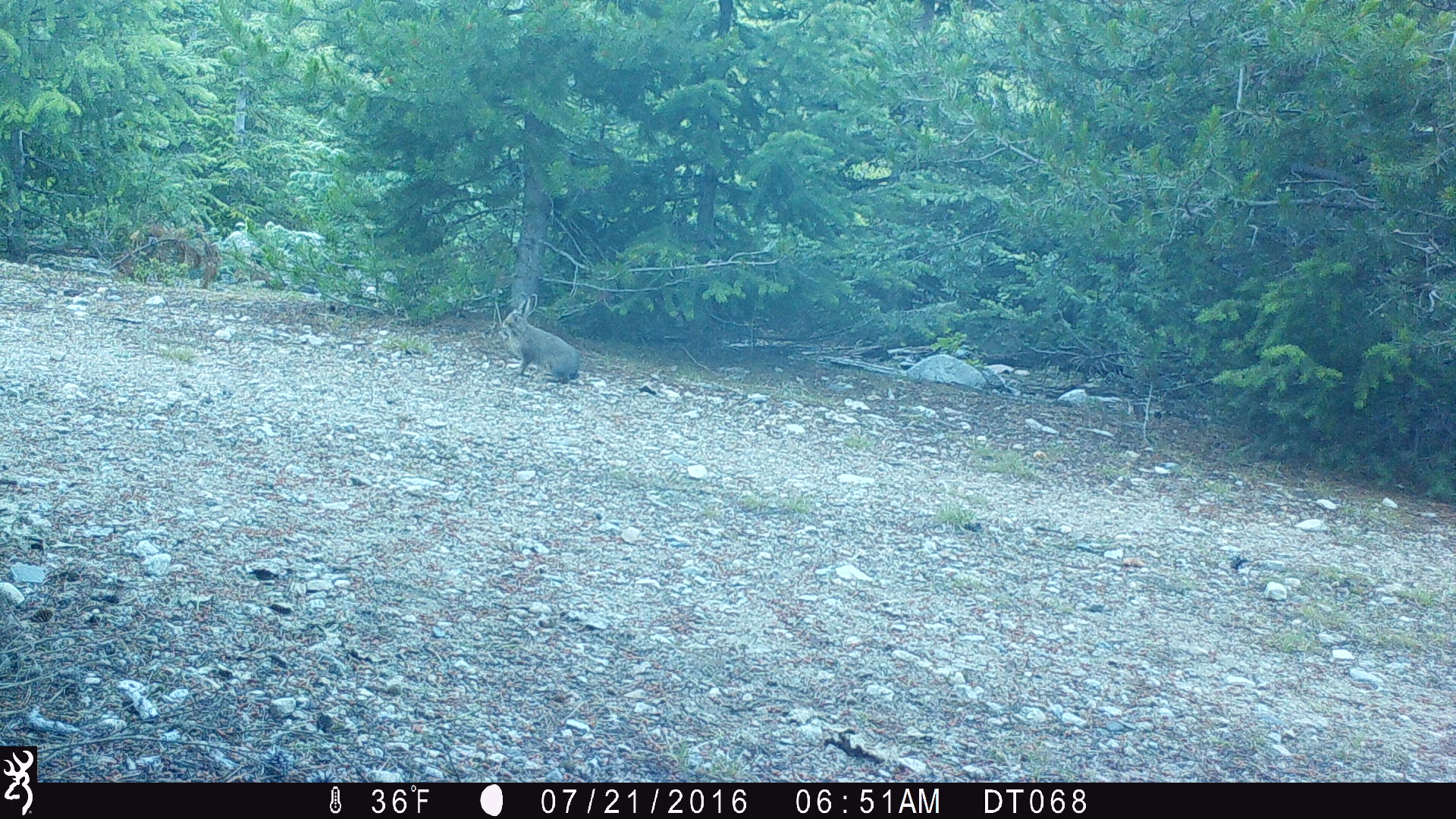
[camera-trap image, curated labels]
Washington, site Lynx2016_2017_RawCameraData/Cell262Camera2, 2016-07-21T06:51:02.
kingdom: Animalia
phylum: Chordata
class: Mammalia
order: Lagomorpha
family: Leporidae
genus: Lepus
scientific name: Lepus americanus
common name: snowshoe hare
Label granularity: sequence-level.